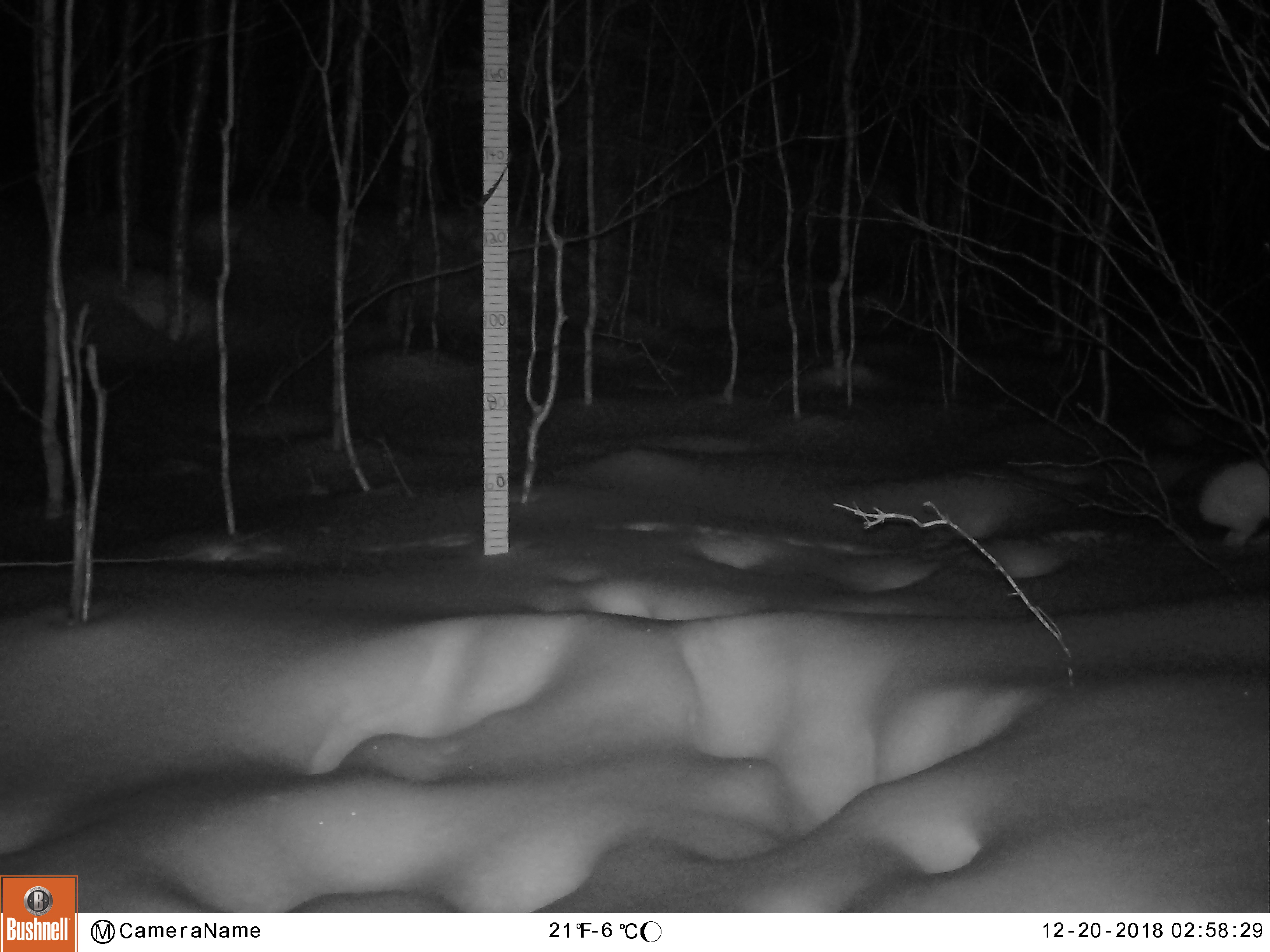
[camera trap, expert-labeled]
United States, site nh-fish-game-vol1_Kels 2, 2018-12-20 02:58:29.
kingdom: Animalia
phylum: Chordata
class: Mammalia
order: Lagomorpha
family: Leporidae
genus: Lepus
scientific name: Lepus americanus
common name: snowshoe hare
Snowshoe hare (Lepus americanus).